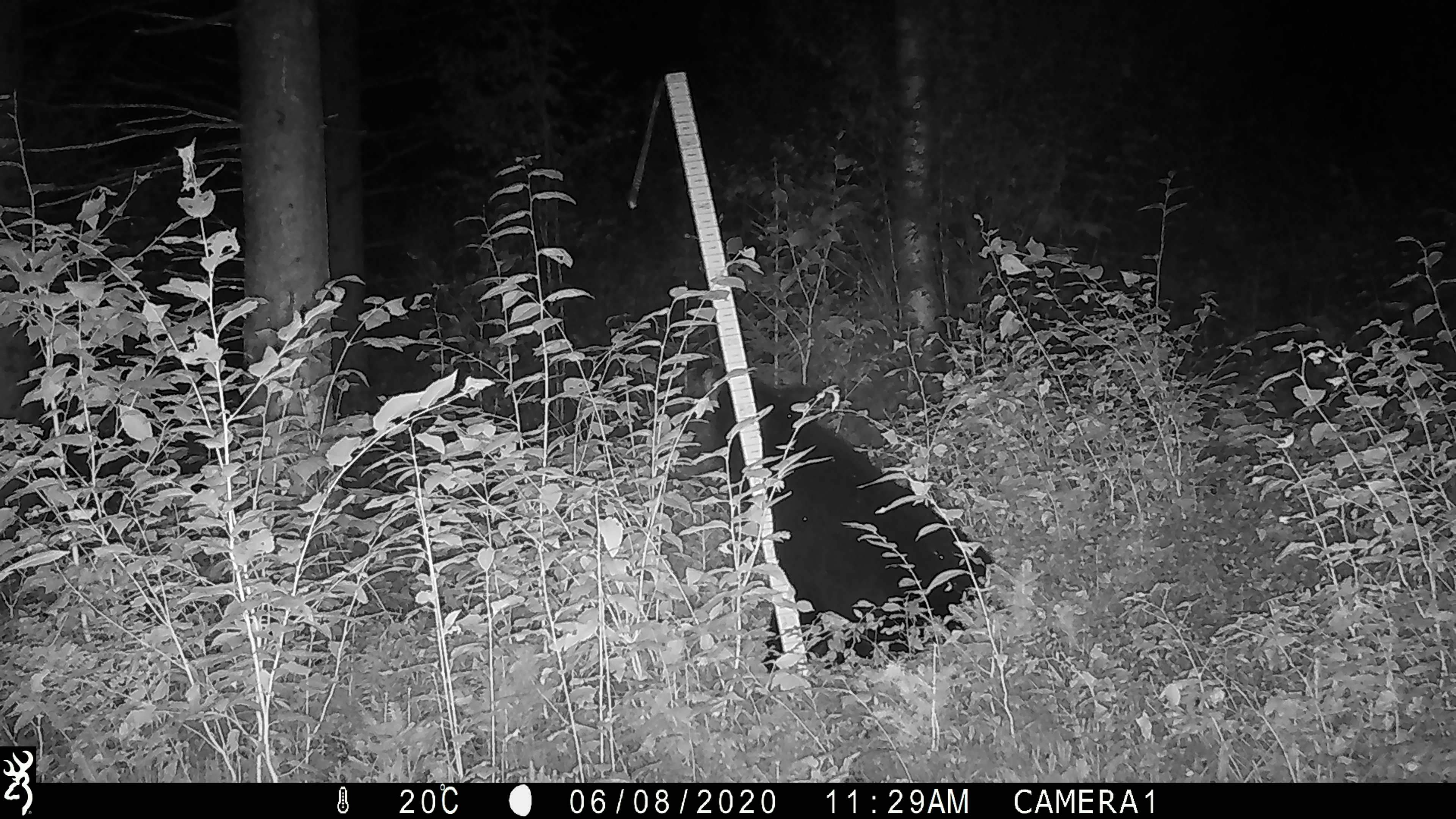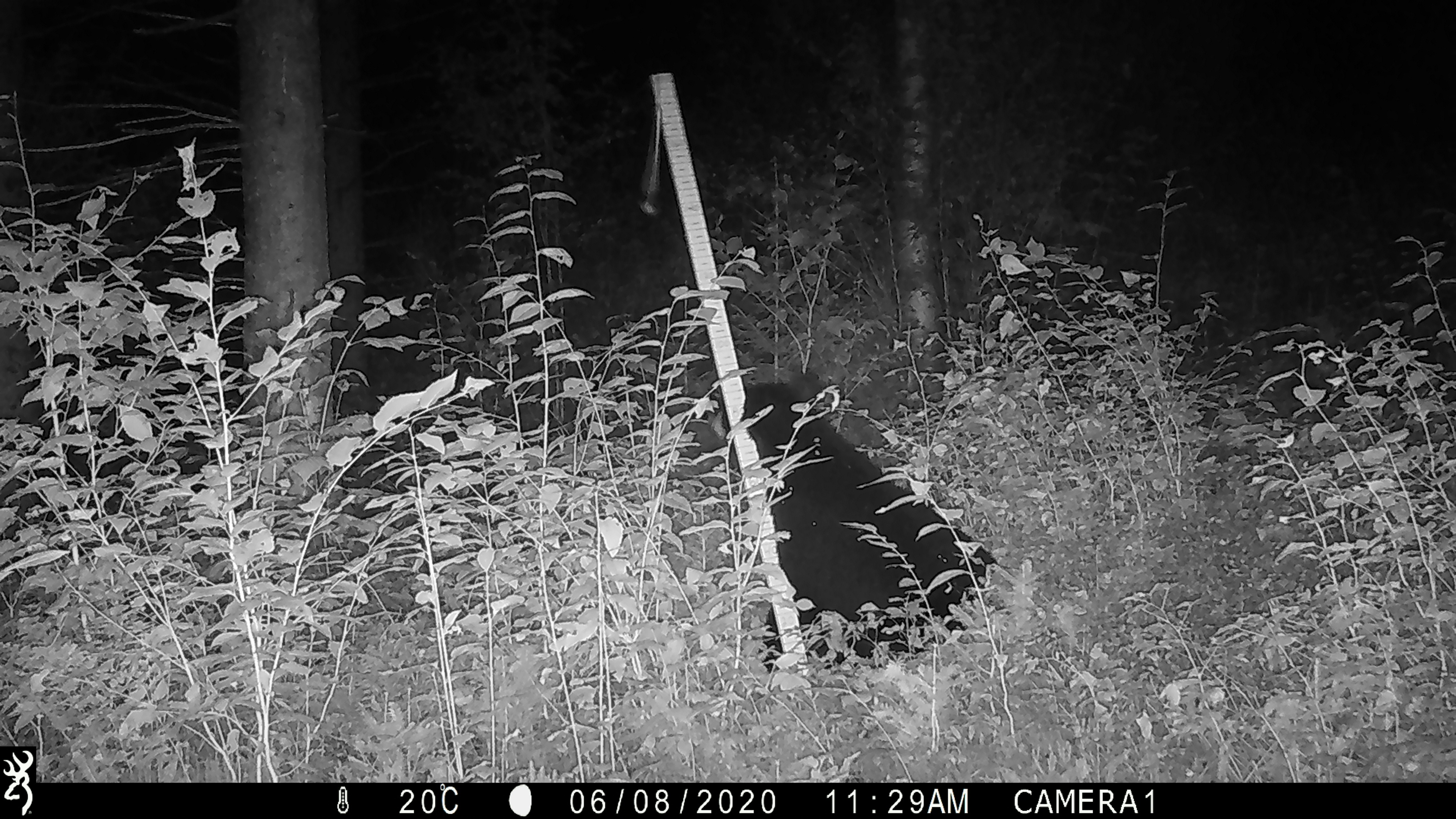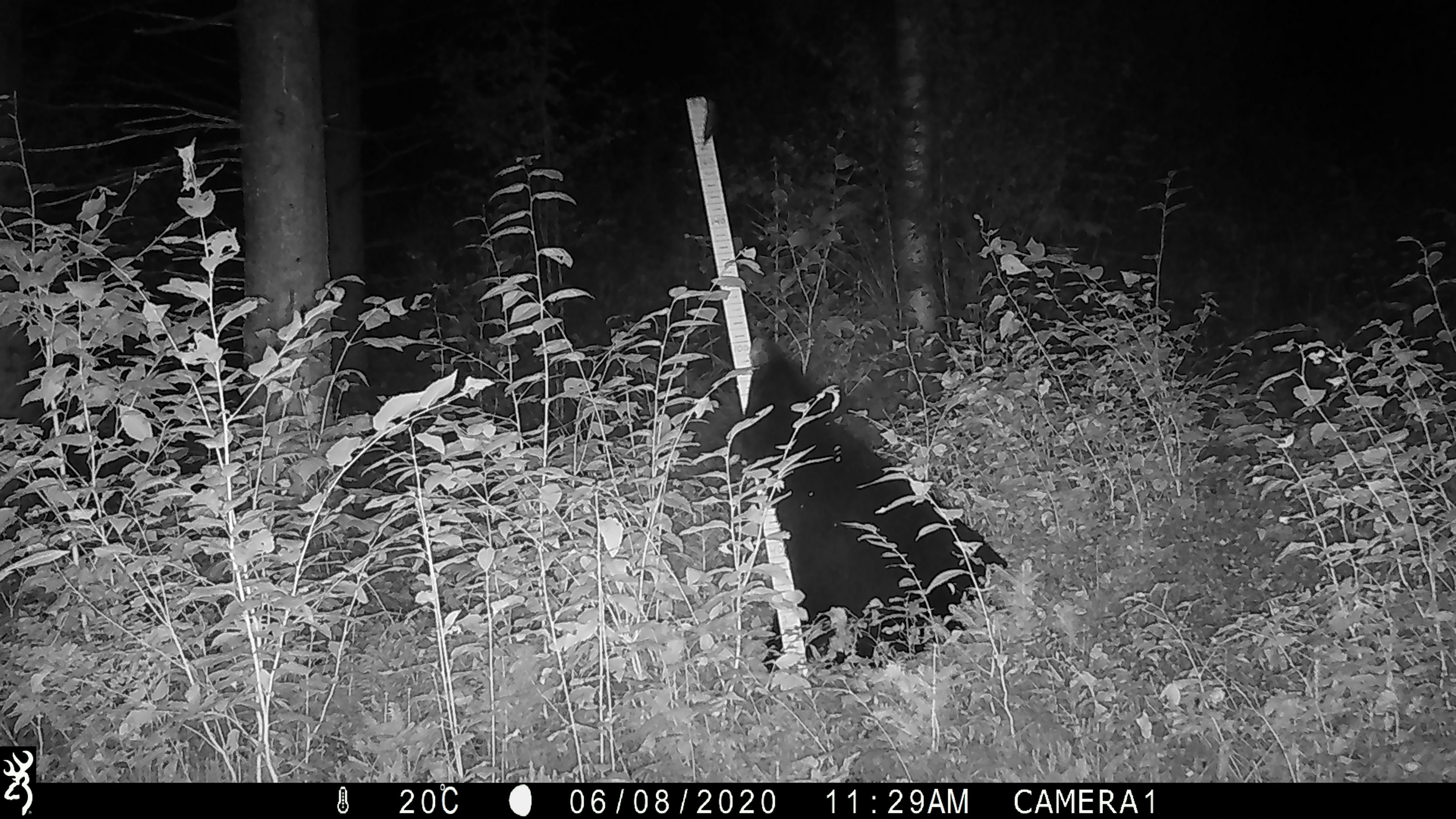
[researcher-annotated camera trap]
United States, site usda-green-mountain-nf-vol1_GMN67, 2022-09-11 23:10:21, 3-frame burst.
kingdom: Animalia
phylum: Chordata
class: Mammalia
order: Carnivora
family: Ursidae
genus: Ursus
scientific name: Ursus americanus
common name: black bear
Black bear (Ursus americanus).